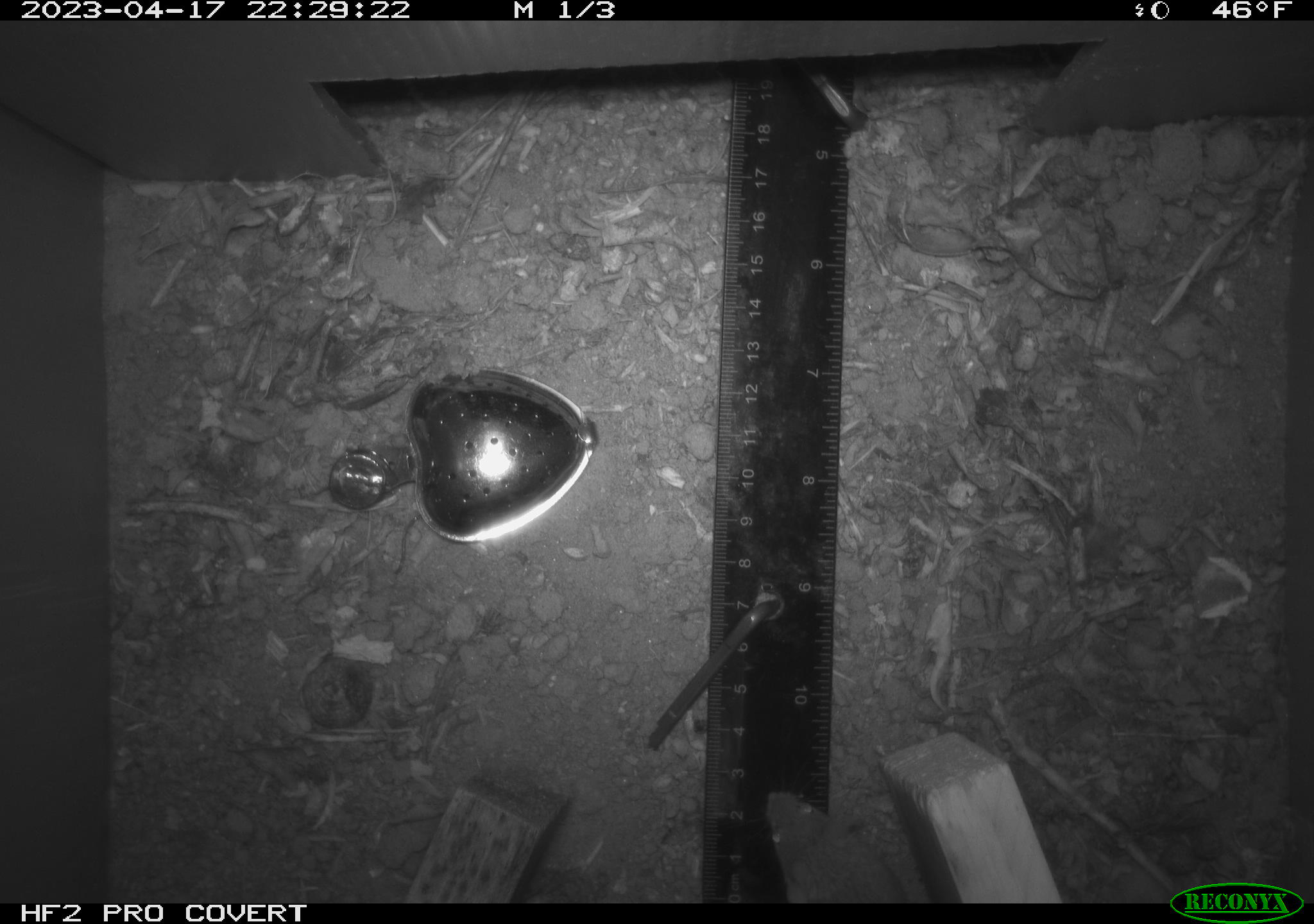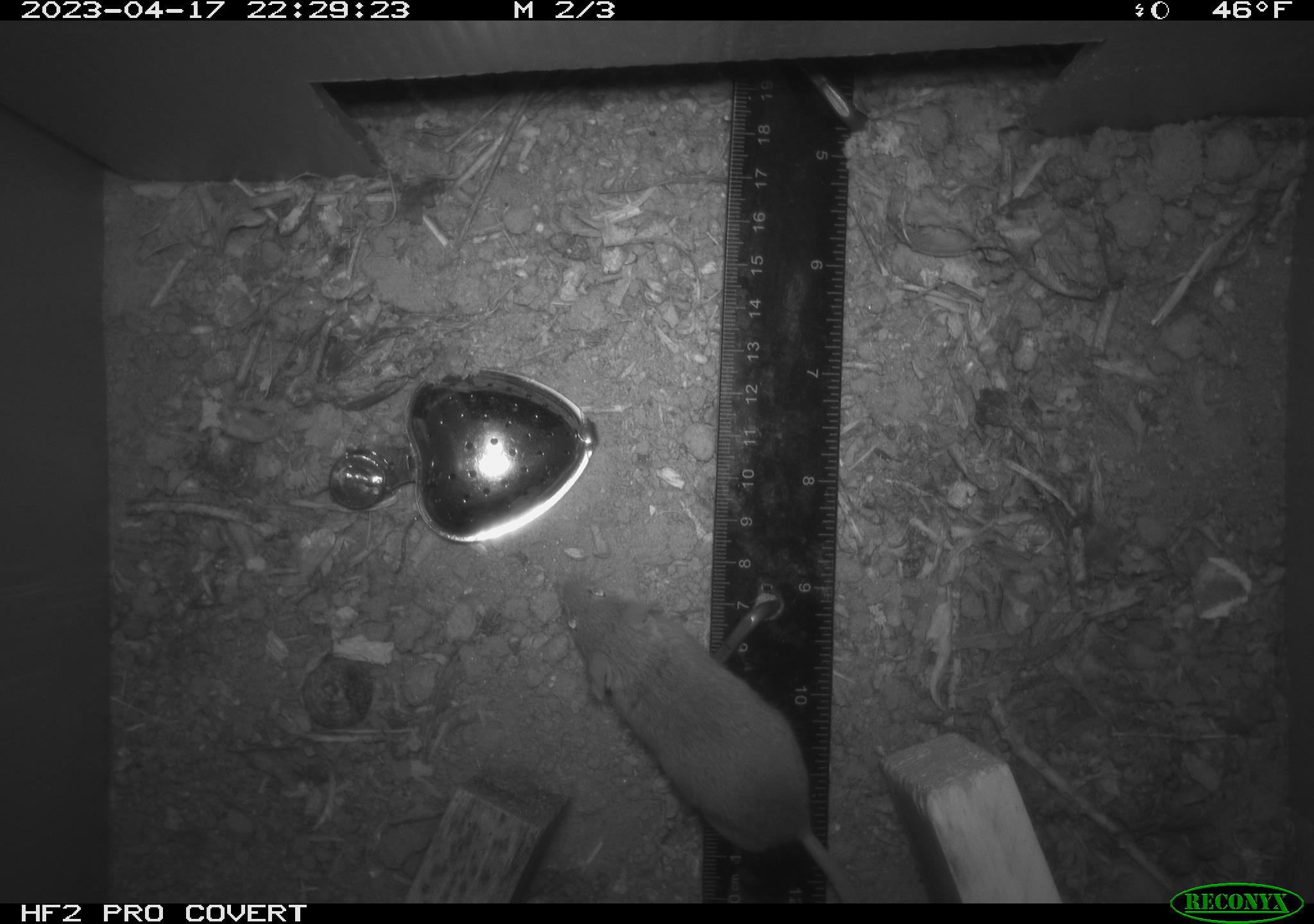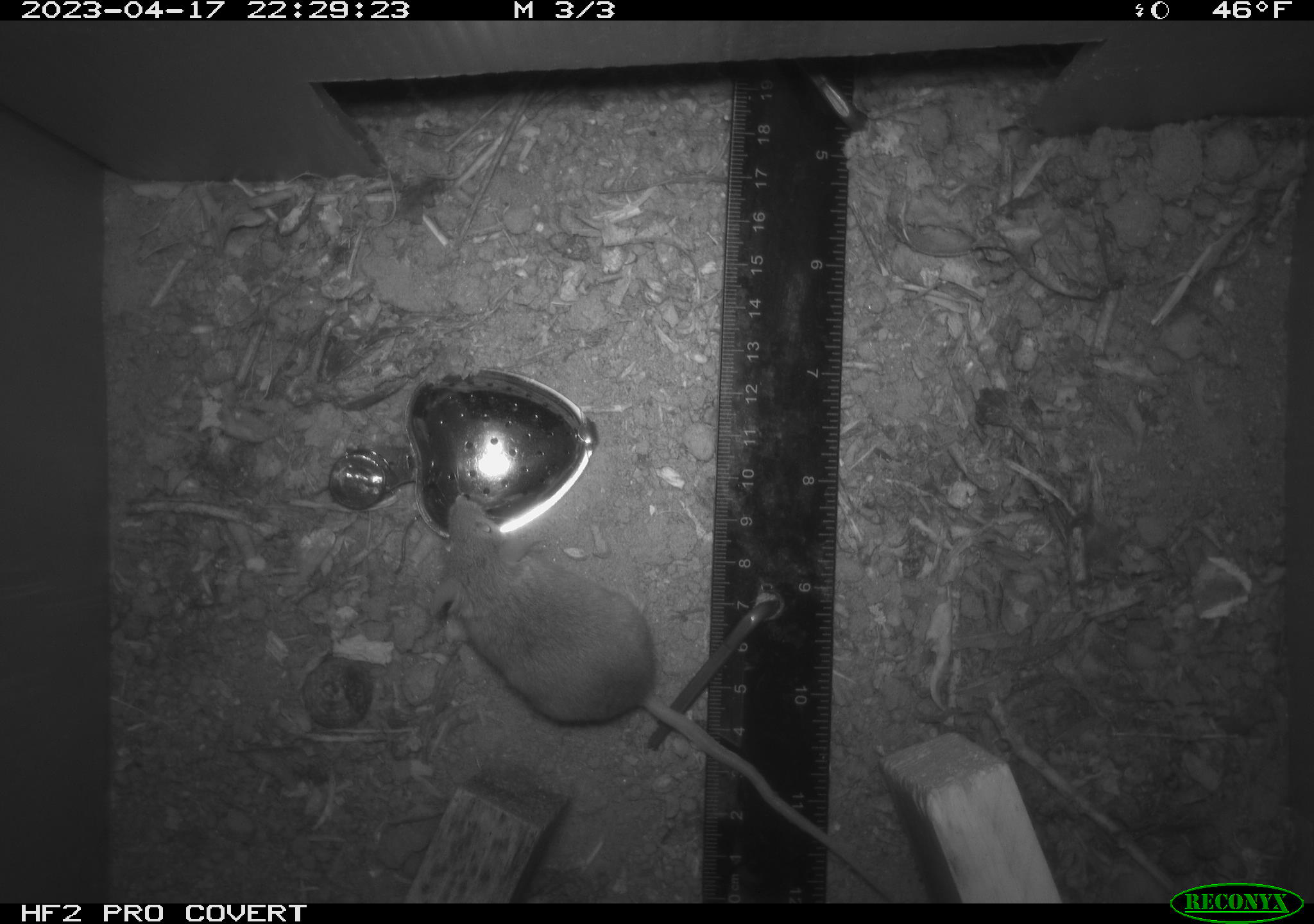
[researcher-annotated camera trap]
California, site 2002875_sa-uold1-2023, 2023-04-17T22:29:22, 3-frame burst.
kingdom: Animalia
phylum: Chordata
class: Mammalia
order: Rodentia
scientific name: Rodentia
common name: mouse species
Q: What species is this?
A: Mouse species (Rodentia).